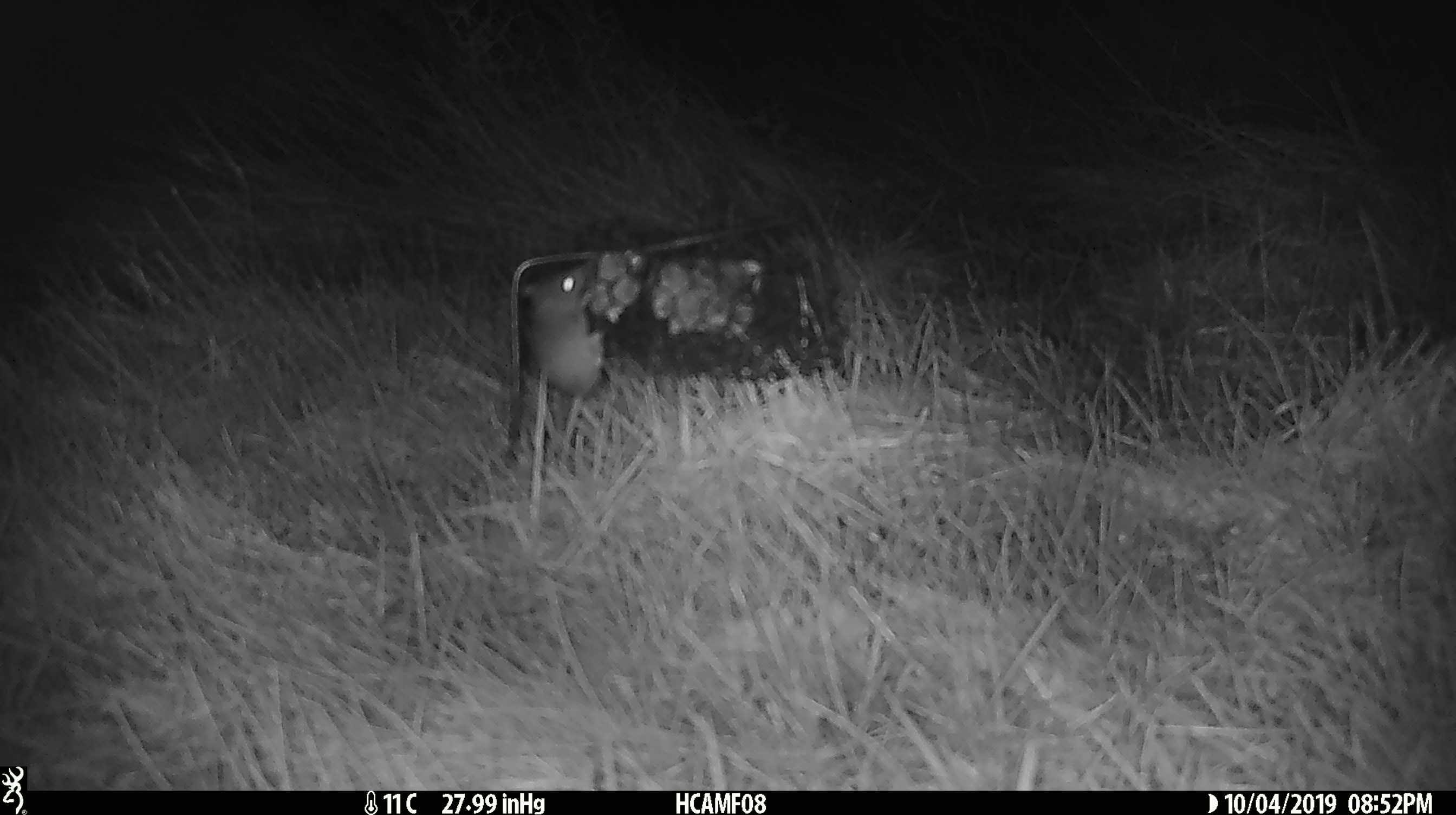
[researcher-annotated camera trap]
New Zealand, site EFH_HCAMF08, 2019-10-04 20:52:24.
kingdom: Animalia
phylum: Chordata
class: Mammalia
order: Rodentia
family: Muridae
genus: Mus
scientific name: Mus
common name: mouse